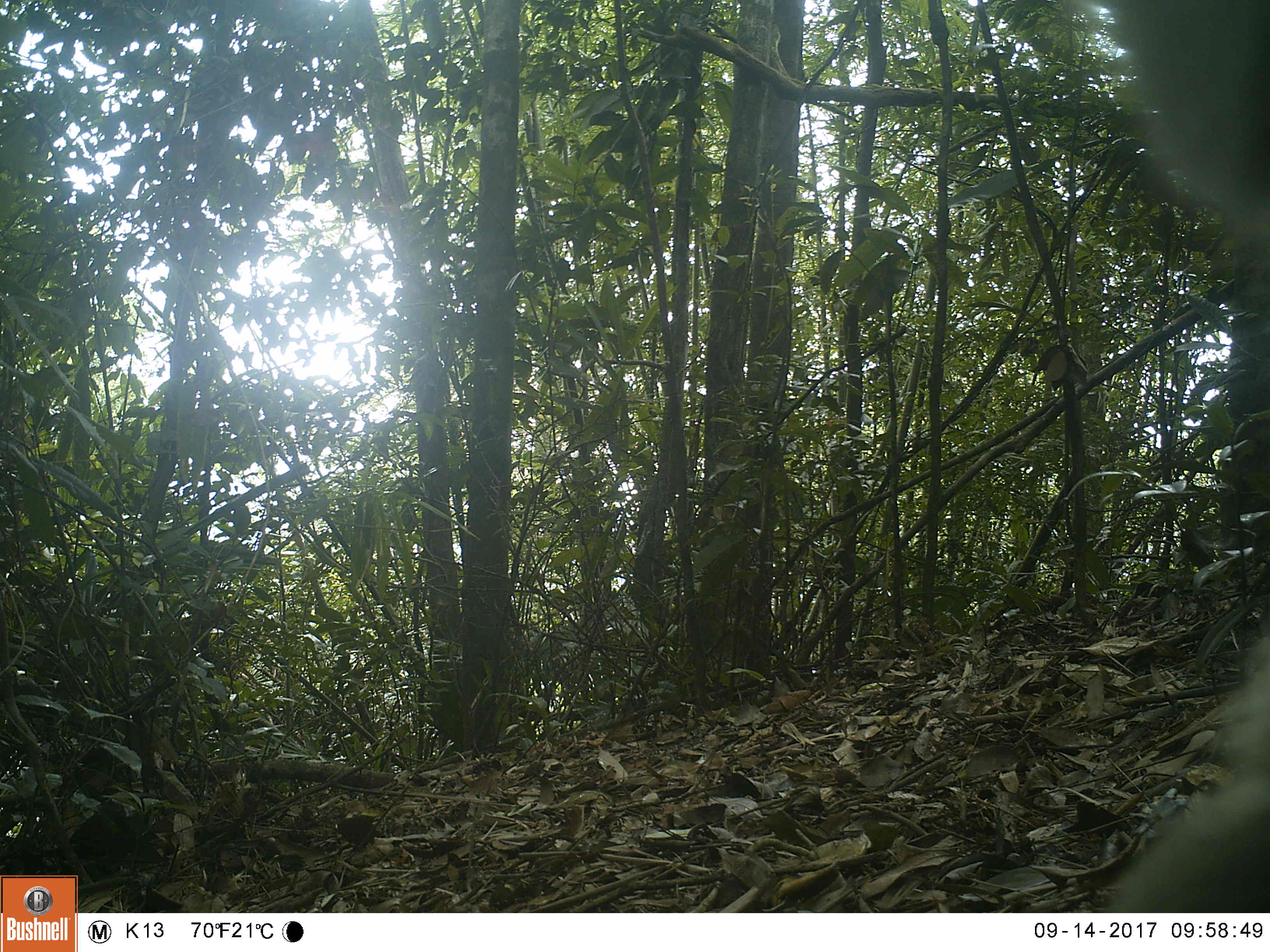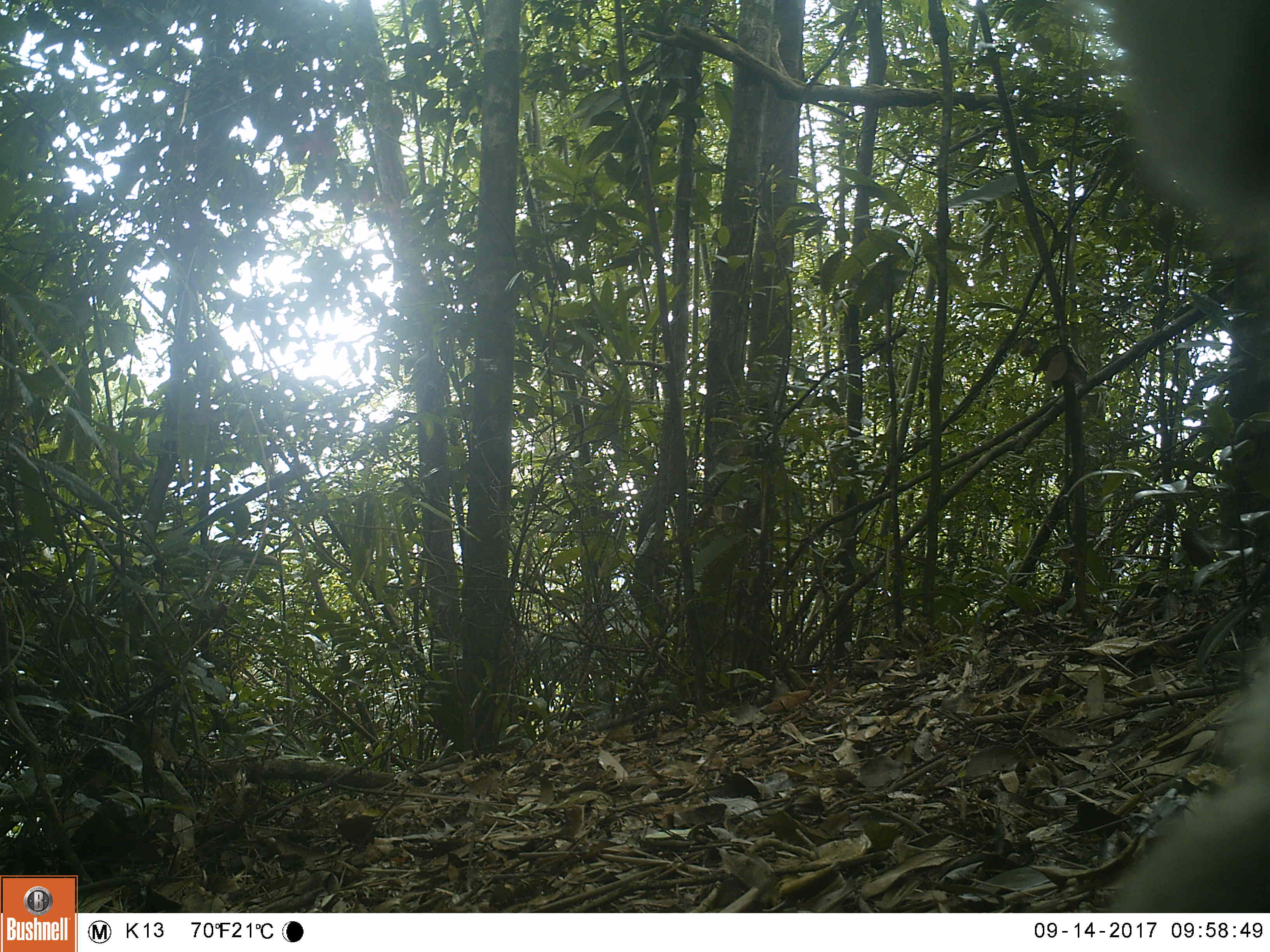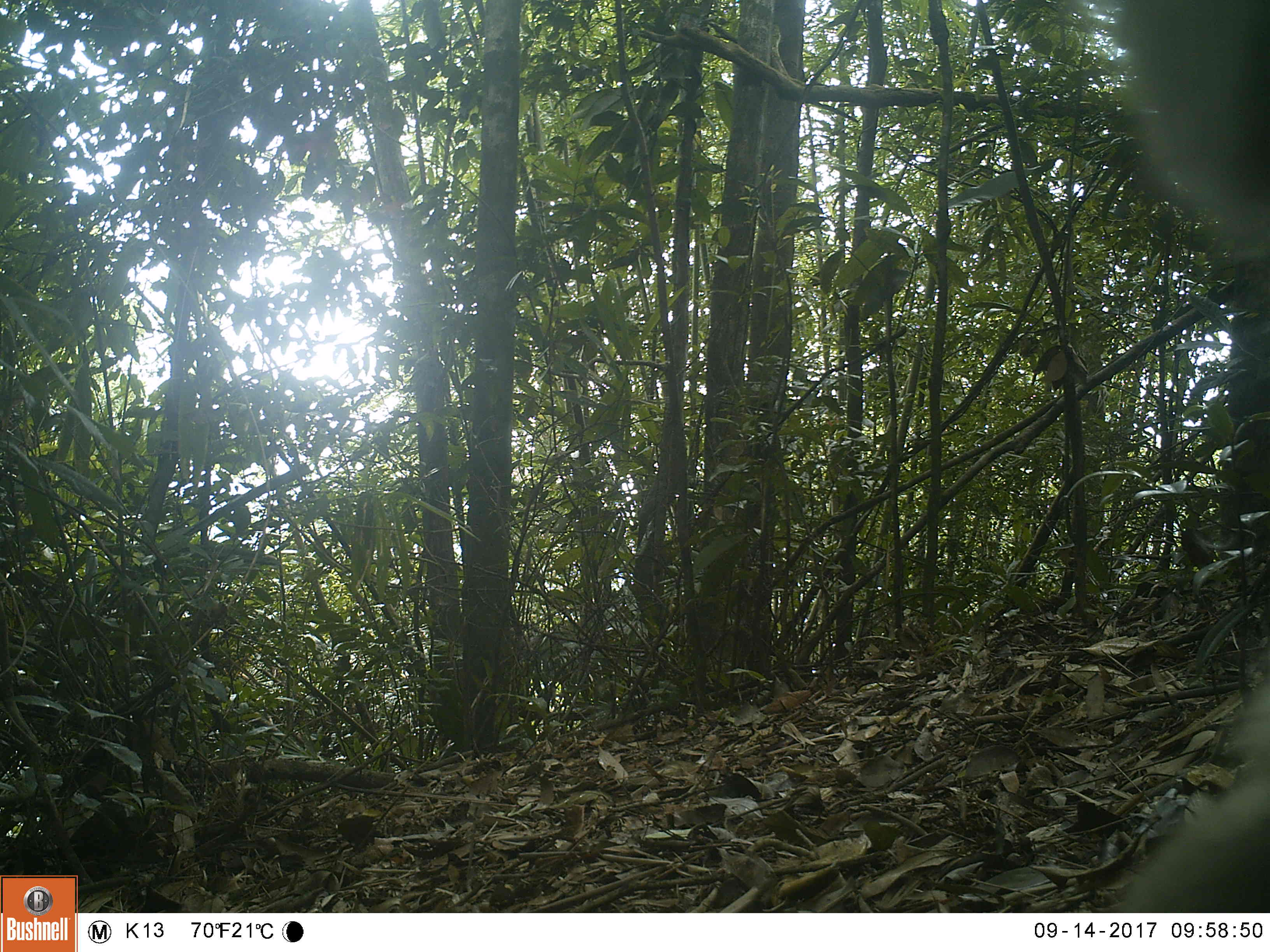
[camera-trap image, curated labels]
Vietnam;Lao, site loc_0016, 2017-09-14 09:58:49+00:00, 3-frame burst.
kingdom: Animalia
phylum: Chordata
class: Mammalia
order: Primates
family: Cercopithecidae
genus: Macaca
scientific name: Macaca nemestrina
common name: pig-tailed macaque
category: pig tailed macaque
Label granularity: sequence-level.